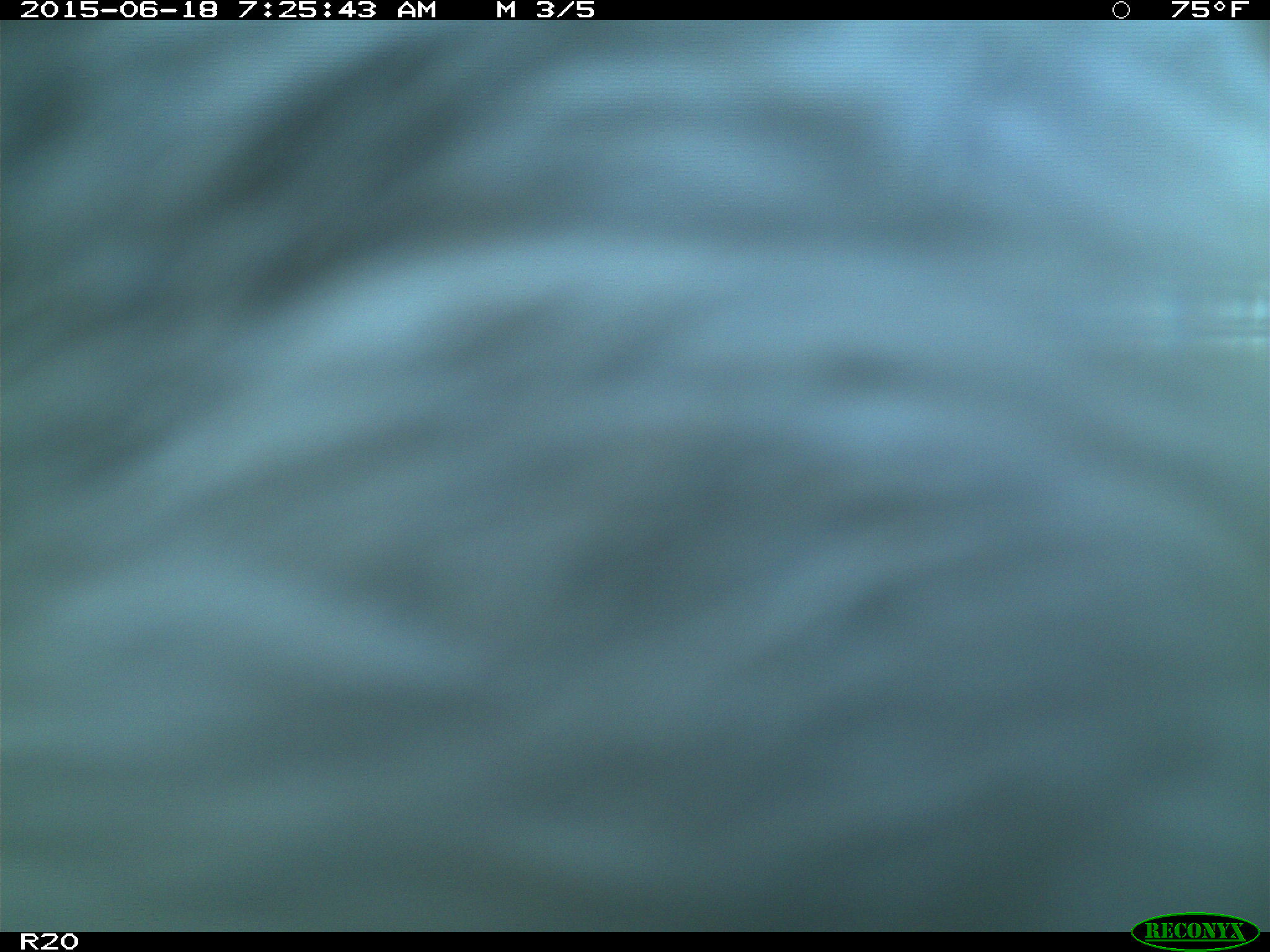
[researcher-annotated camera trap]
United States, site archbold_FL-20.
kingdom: Animalia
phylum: Chordata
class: Mammalia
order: Artiodactyla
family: Bovidae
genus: Bos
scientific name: Bos taurus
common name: domestic cow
Bos taurus (domestic cow).